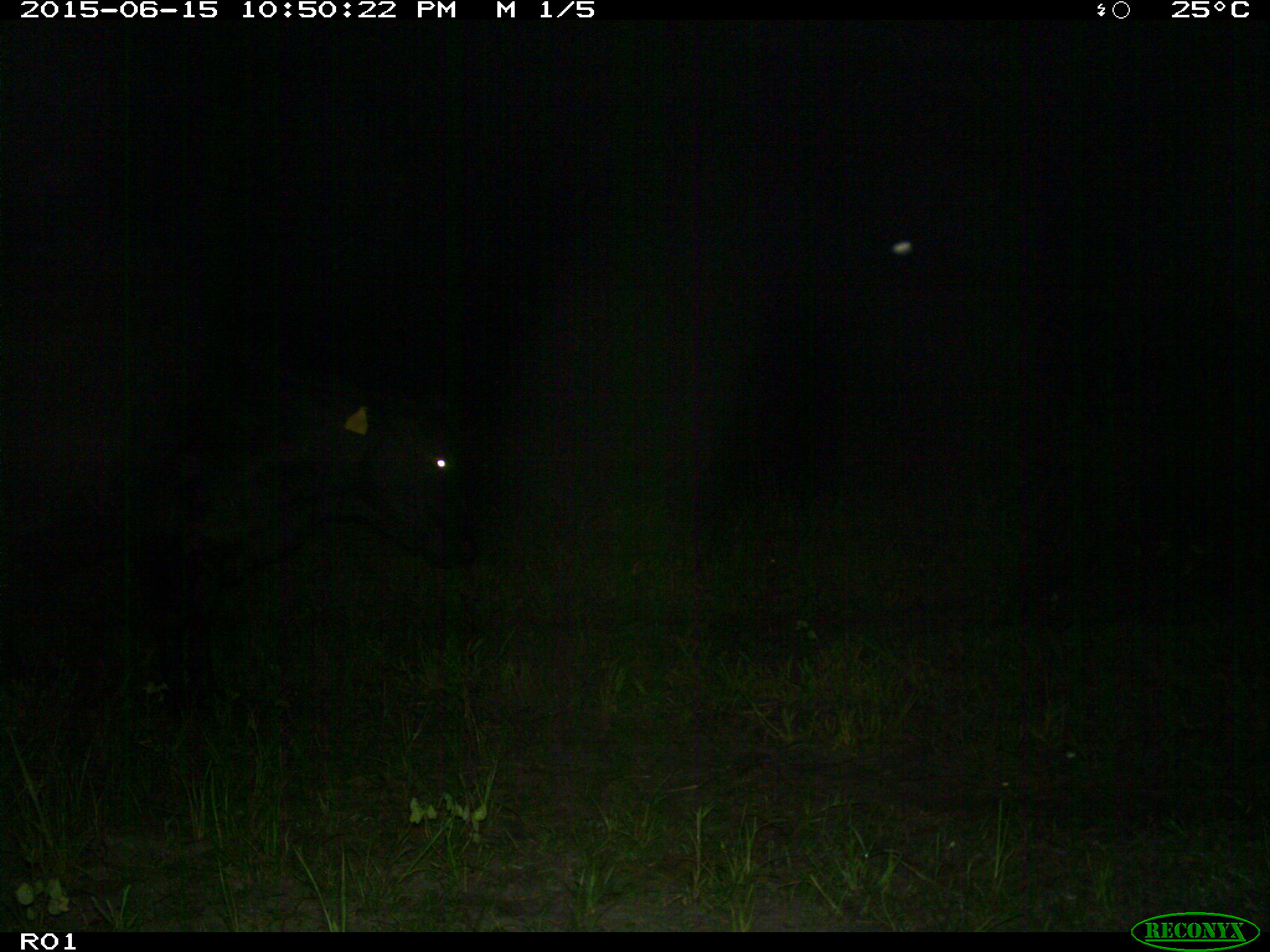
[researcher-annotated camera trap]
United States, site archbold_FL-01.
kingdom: Animalia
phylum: Chordata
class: Mammalia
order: Artiodactyla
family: Bovidae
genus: Bos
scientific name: Bos taurus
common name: domestic cow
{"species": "Bos taurus (domestic cow)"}